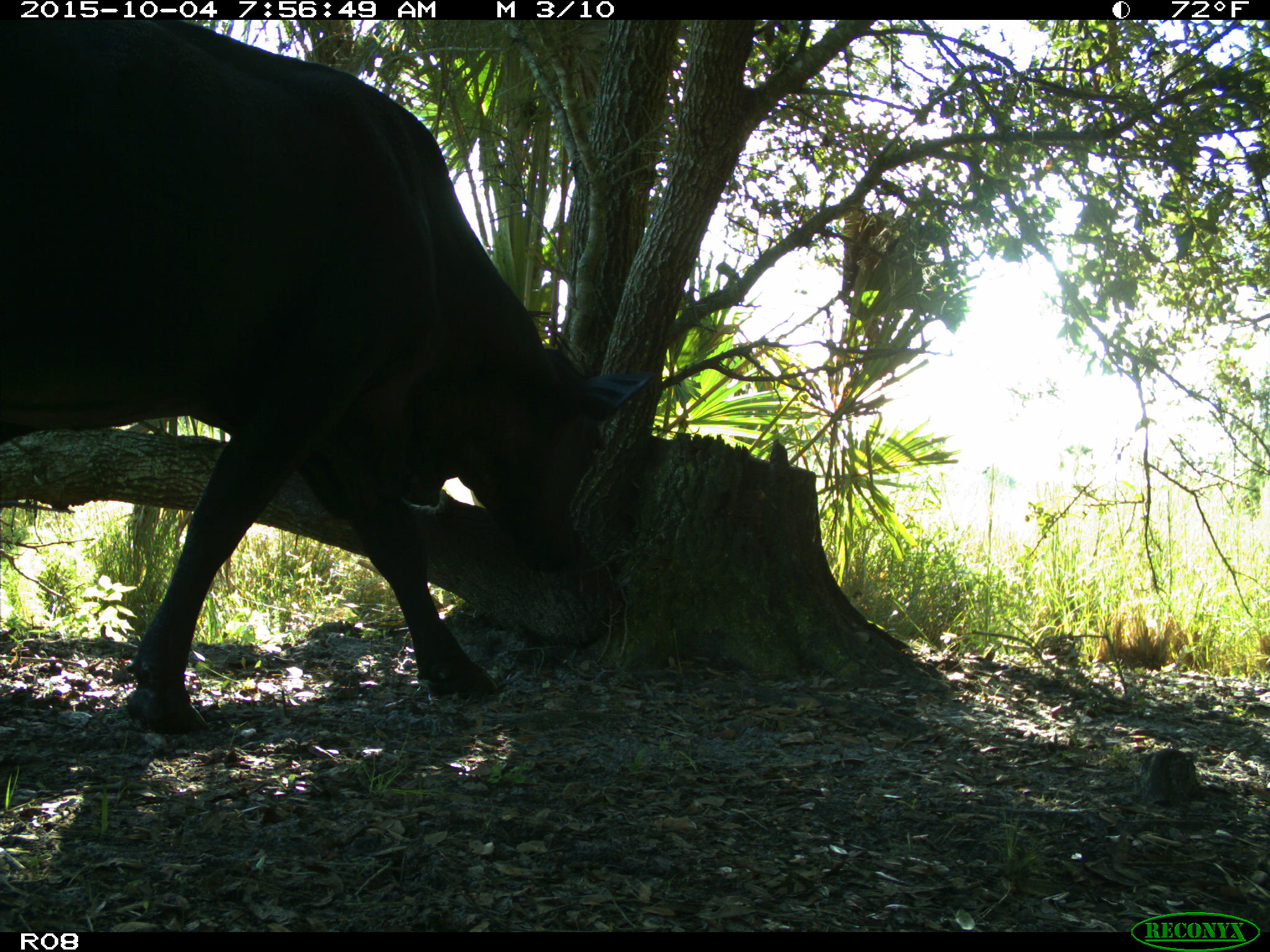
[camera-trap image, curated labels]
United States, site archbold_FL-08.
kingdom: Animalia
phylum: Chordata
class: Mammalia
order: Artiodactyla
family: Bovidae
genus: Bos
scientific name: Bos taurus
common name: domestic cow